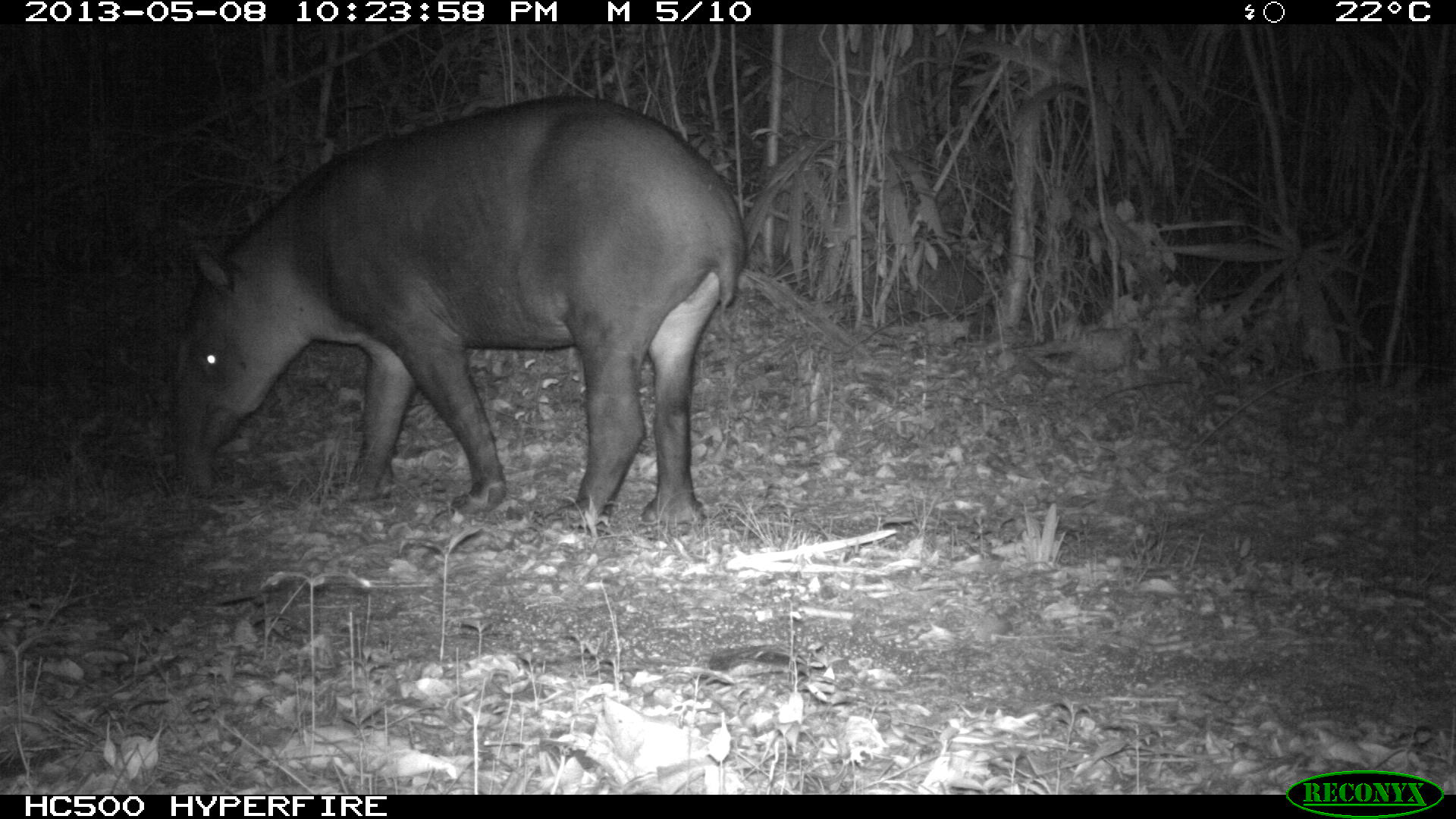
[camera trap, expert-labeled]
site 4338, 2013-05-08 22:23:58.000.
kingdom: Animalia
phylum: Chordata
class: Mammalia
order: Perissodactyla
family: Tapiridae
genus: Tapirus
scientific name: Tapirus bairdii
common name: baird's tapir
Tapirus bairdii (baird's tapir), count 1, sex female.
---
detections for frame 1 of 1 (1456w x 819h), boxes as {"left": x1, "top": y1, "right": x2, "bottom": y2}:
tapirus bairdii: {"left": 167, "top": 91, "right": 749, "bottom": 529}